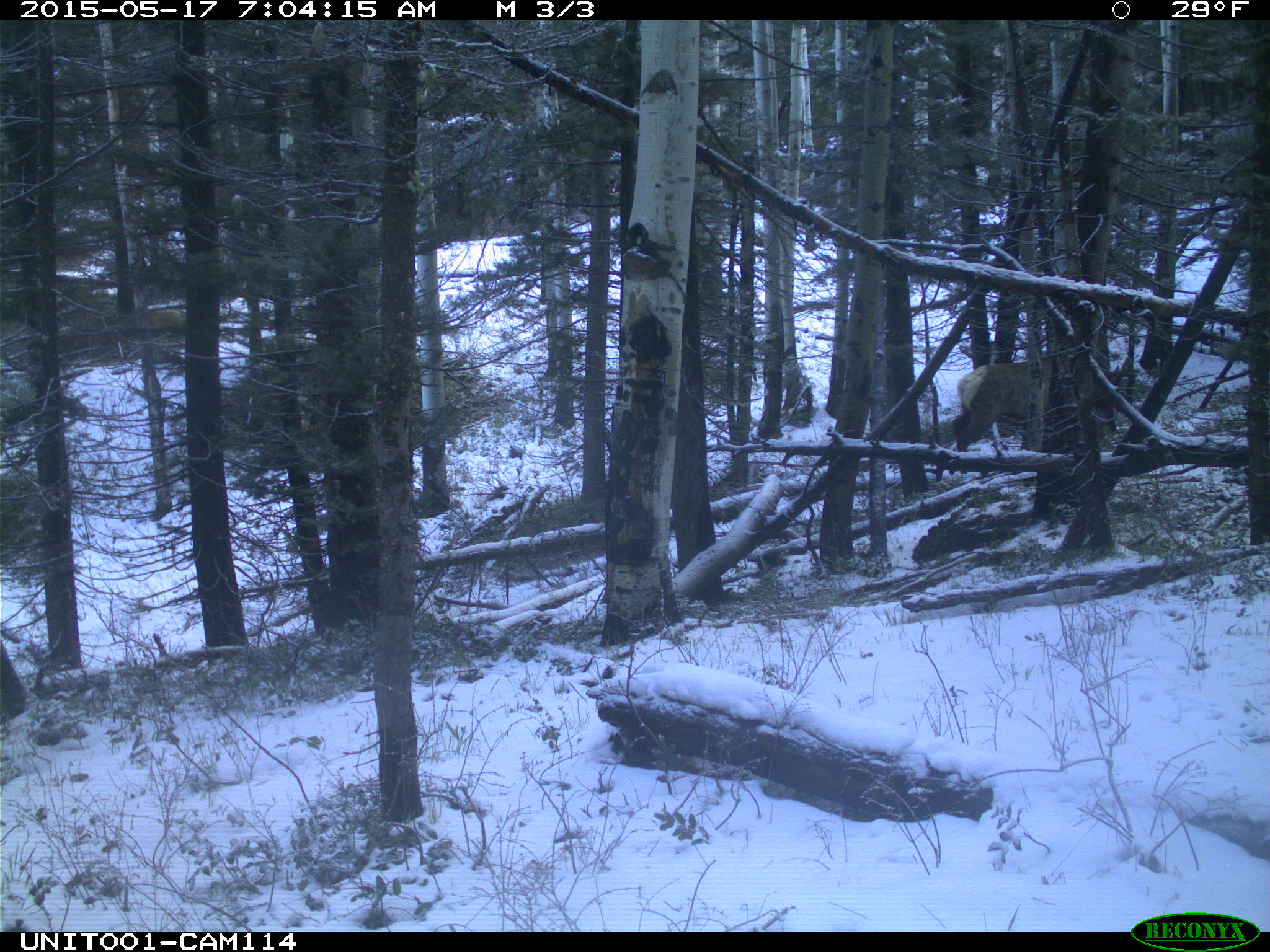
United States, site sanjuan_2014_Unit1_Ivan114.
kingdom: Animalia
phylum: Chordata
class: Mammalia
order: Artiodactyla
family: Cervidae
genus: Cervus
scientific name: Cervus elaphus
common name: red deer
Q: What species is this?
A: Cervus elaphus (red deer).